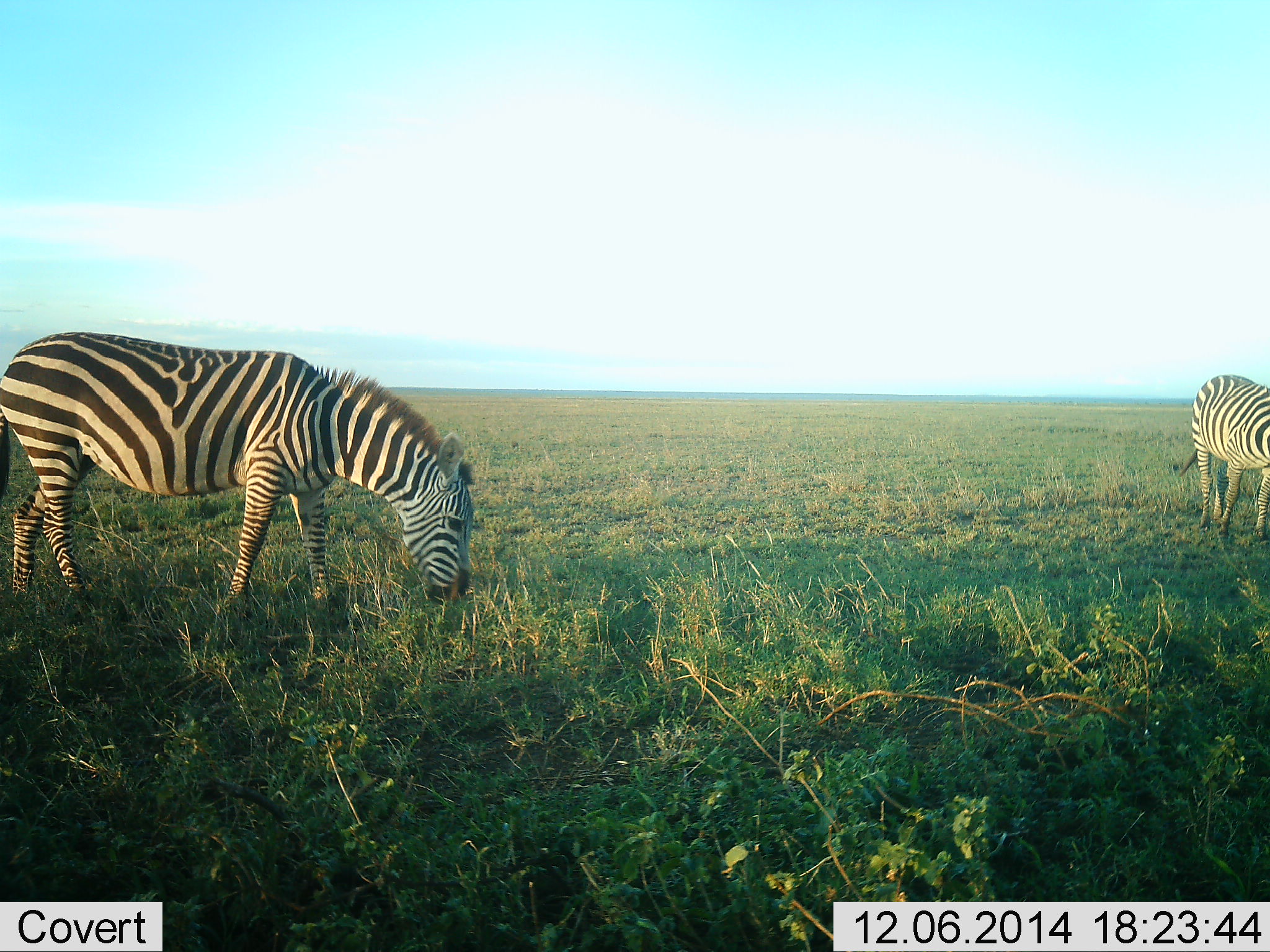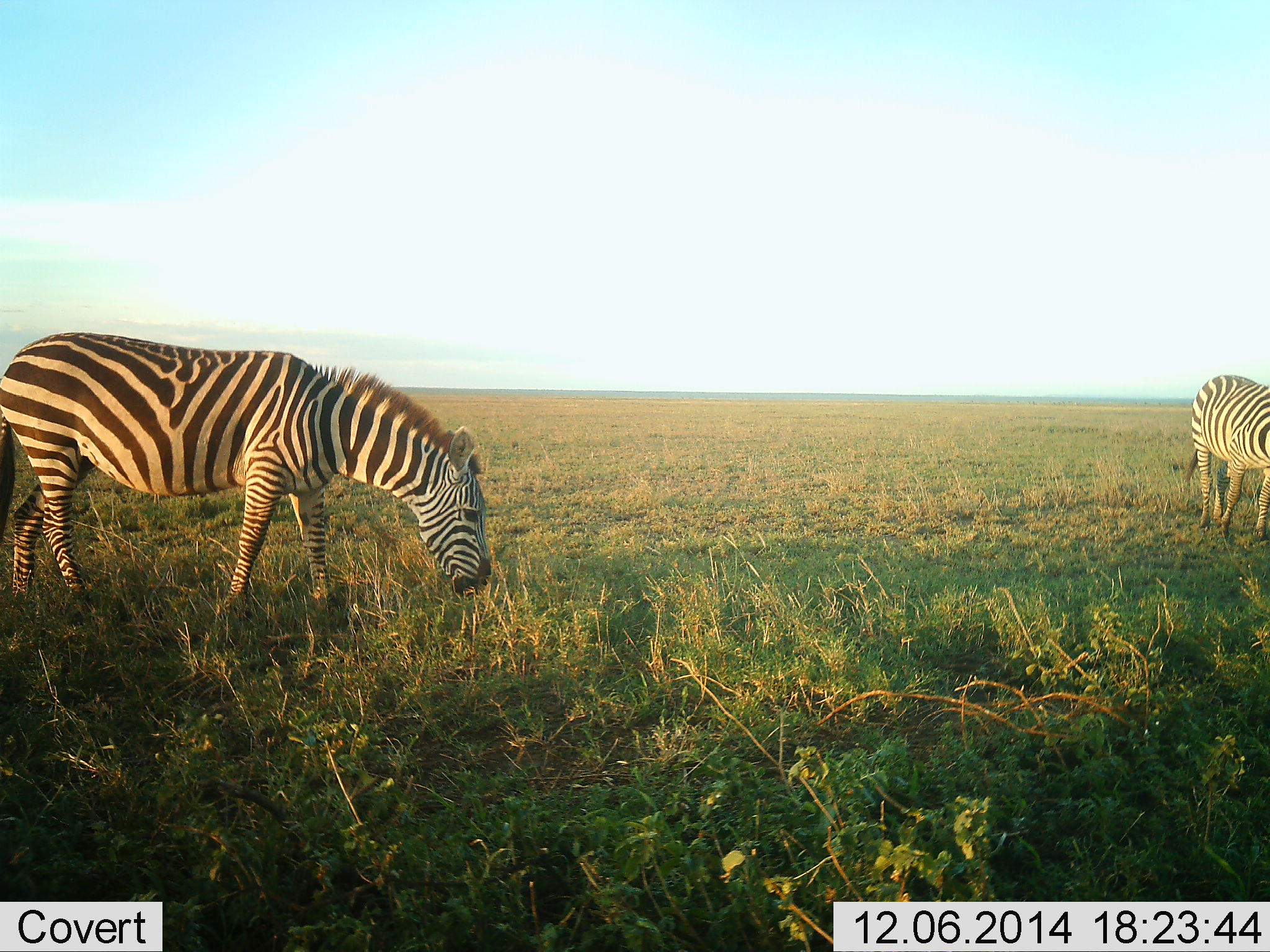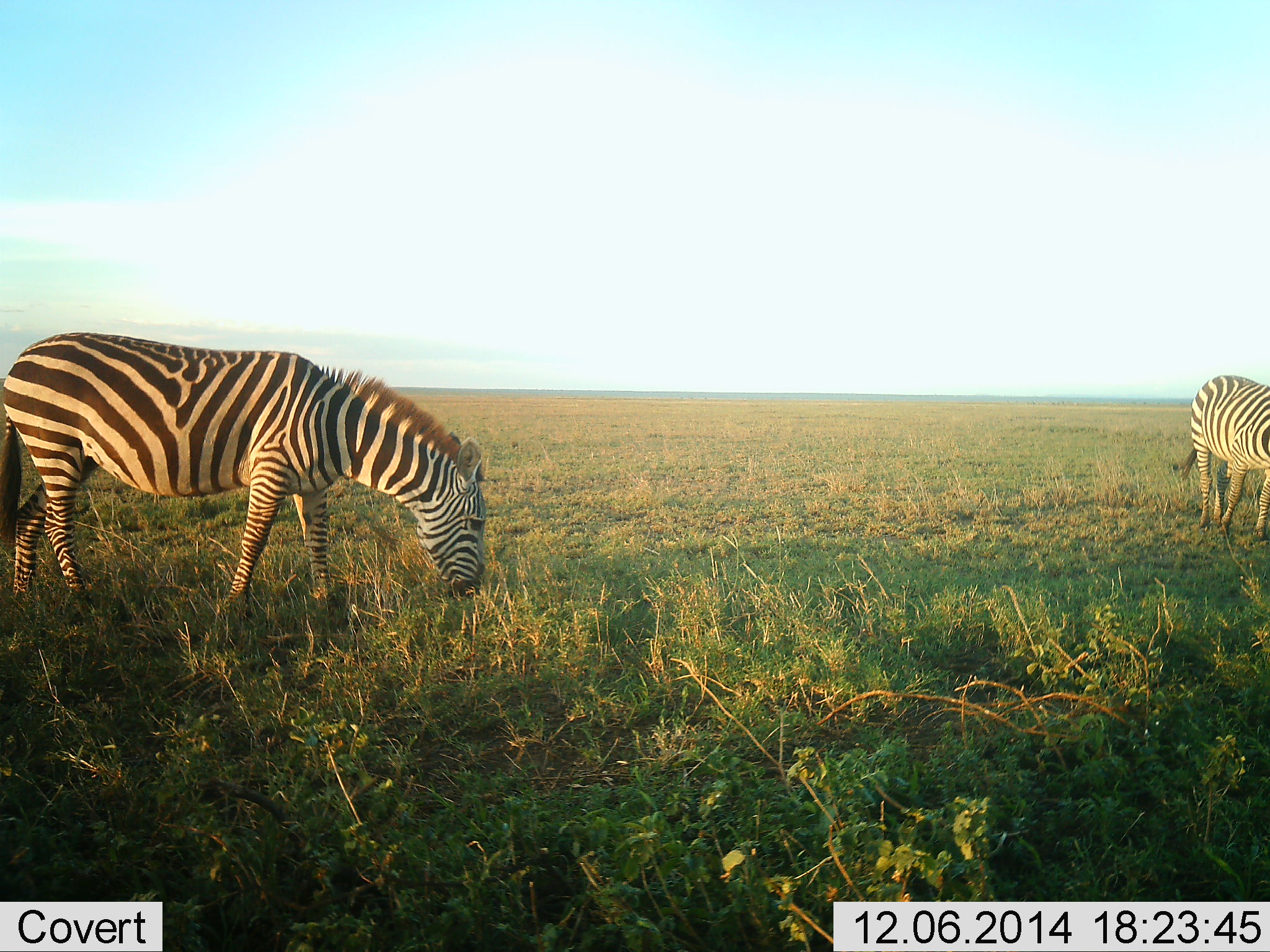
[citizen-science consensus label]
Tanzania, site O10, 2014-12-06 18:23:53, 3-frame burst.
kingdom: Animalia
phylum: Chordata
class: Mammalia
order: Perissodactyla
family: Equidae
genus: Equus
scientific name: Equus quagga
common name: plains zebra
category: zebra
Zebra (plains zebra) (Equus quagga), count 2. Behavior (volunteer vote fractions): standing 30%, resting 10%, moving 0%, interacting 0%. Young present (vote fraction): 0%. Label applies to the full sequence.